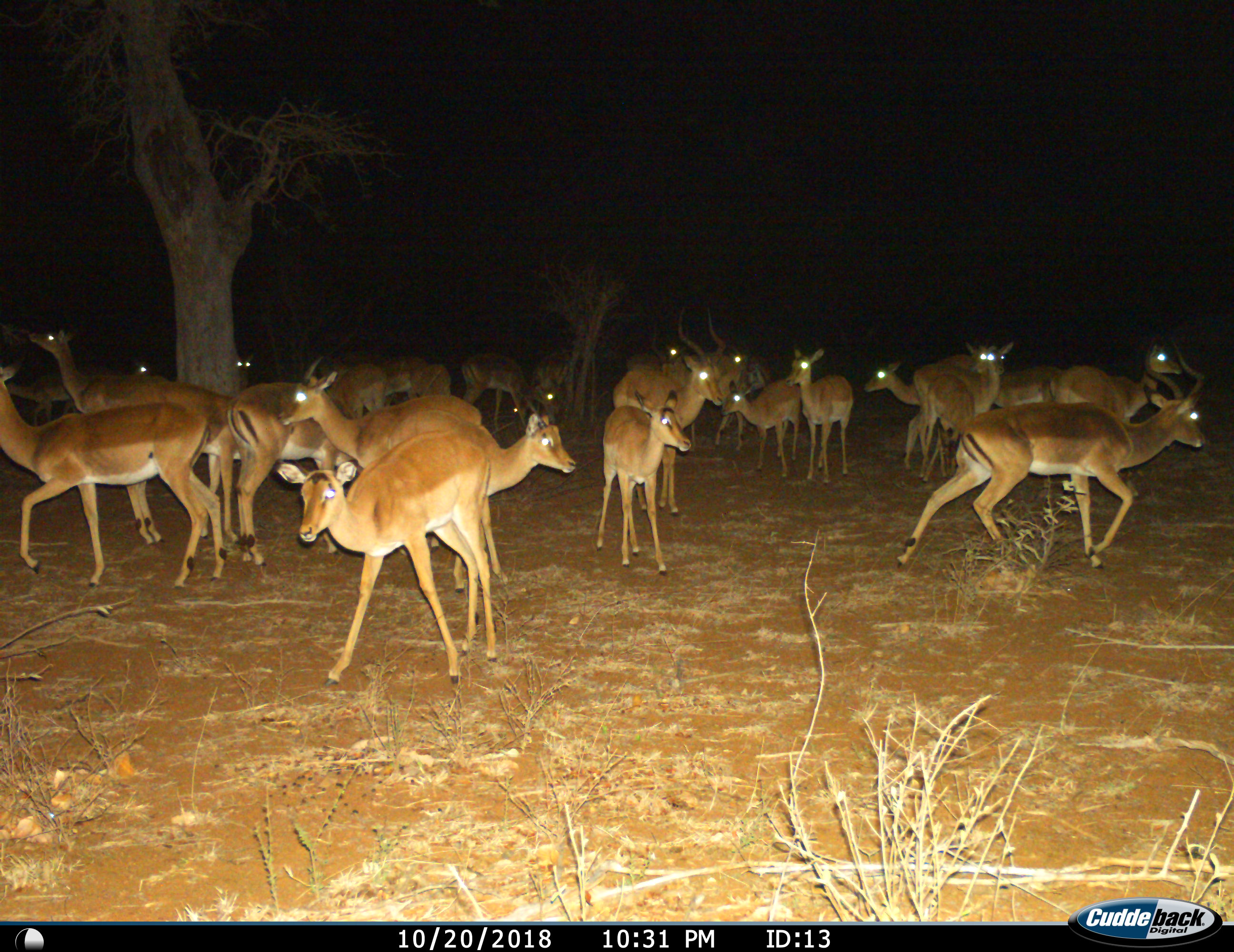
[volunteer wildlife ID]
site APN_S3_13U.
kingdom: Animalia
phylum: Chordata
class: Mammalia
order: Artiodactyla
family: Bovidae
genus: Aepyceros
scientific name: Aepyceros melampus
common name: impala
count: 11-50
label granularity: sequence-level